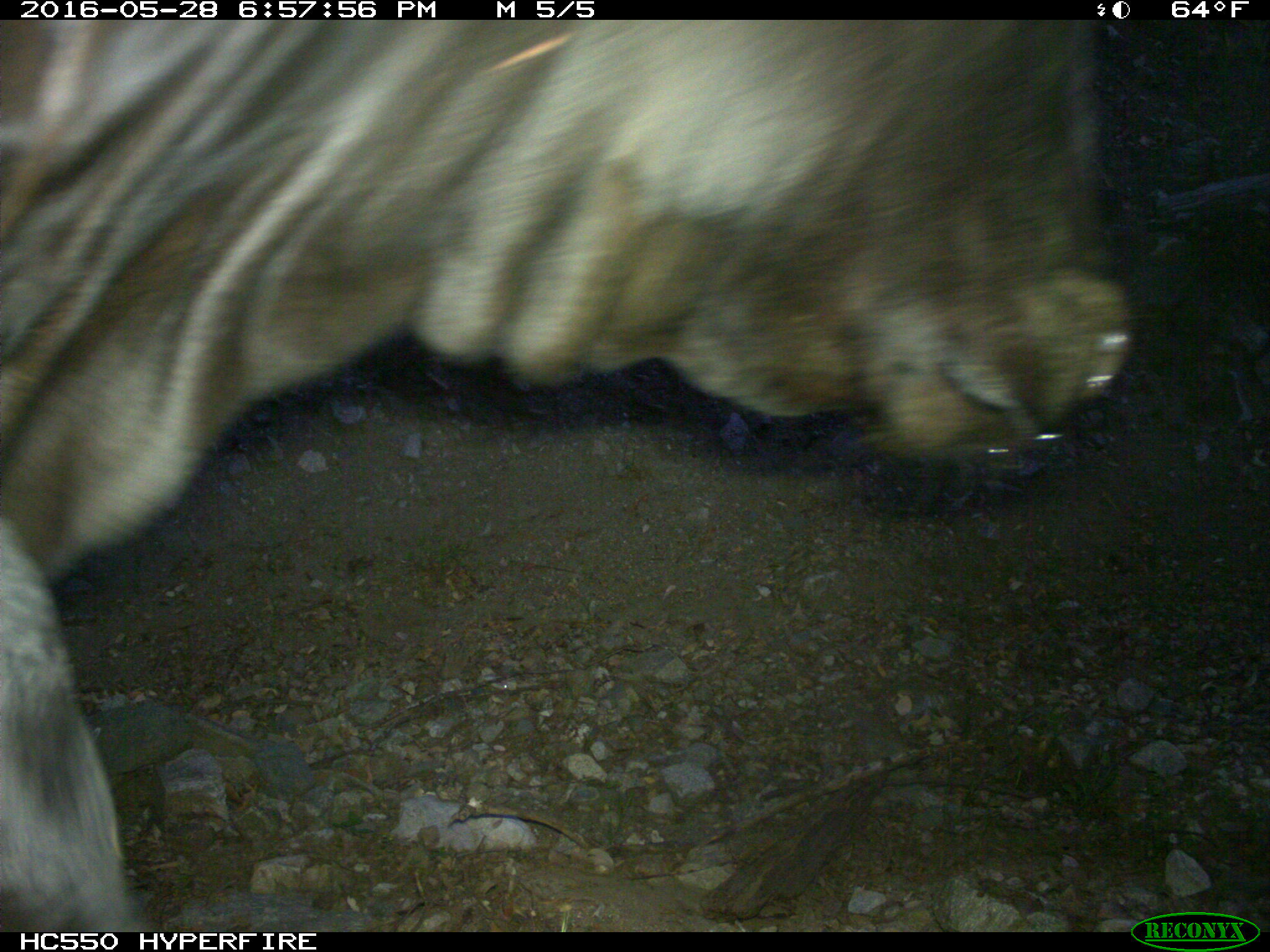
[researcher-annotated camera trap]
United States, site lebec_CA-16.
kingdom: Animalia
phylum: Chordata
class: Mammalia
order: Artiodactyla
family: Bovidae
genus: Bos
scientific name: Bos taurus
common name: domestic cow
Bos taurus (domestic cow).